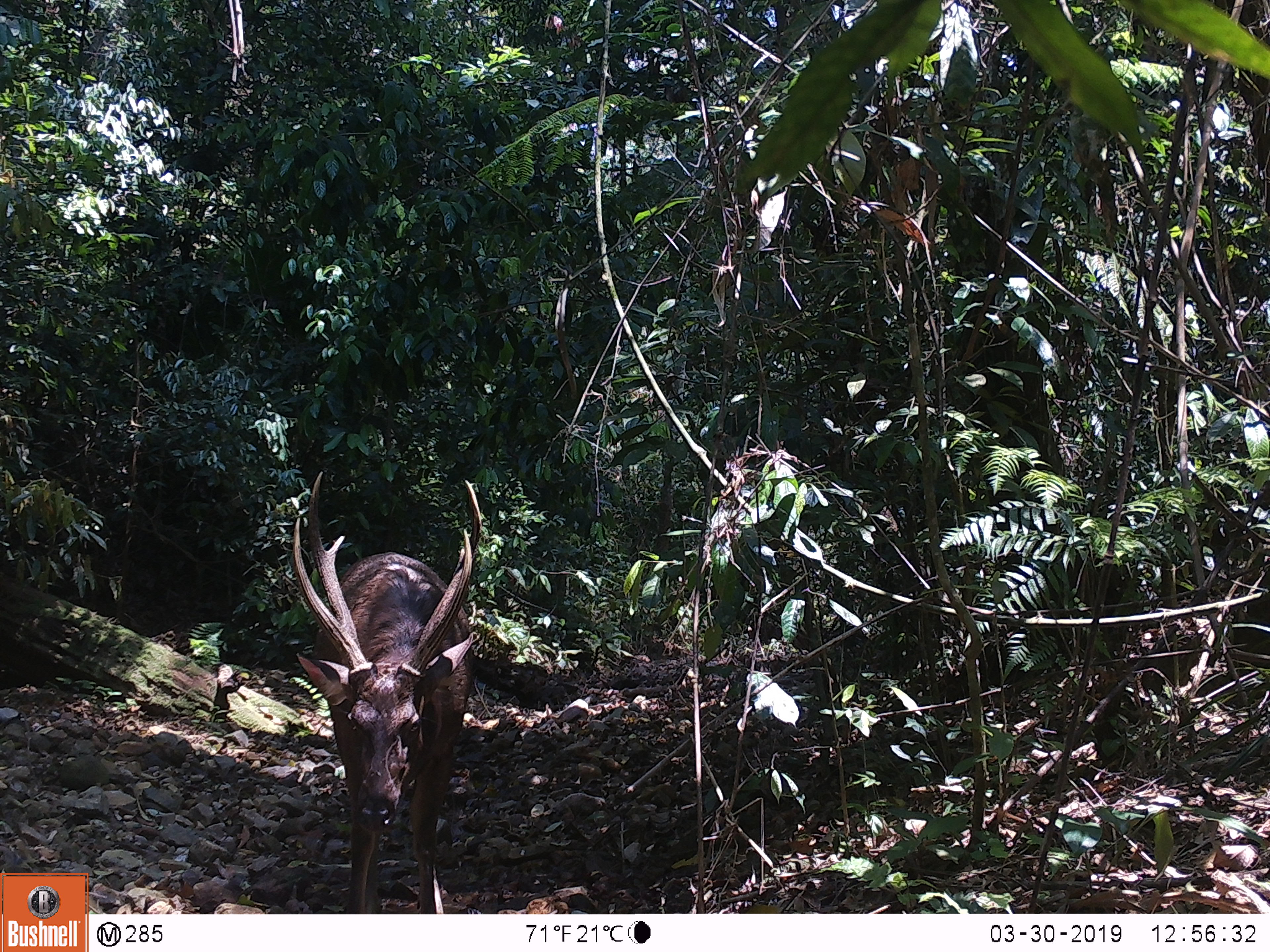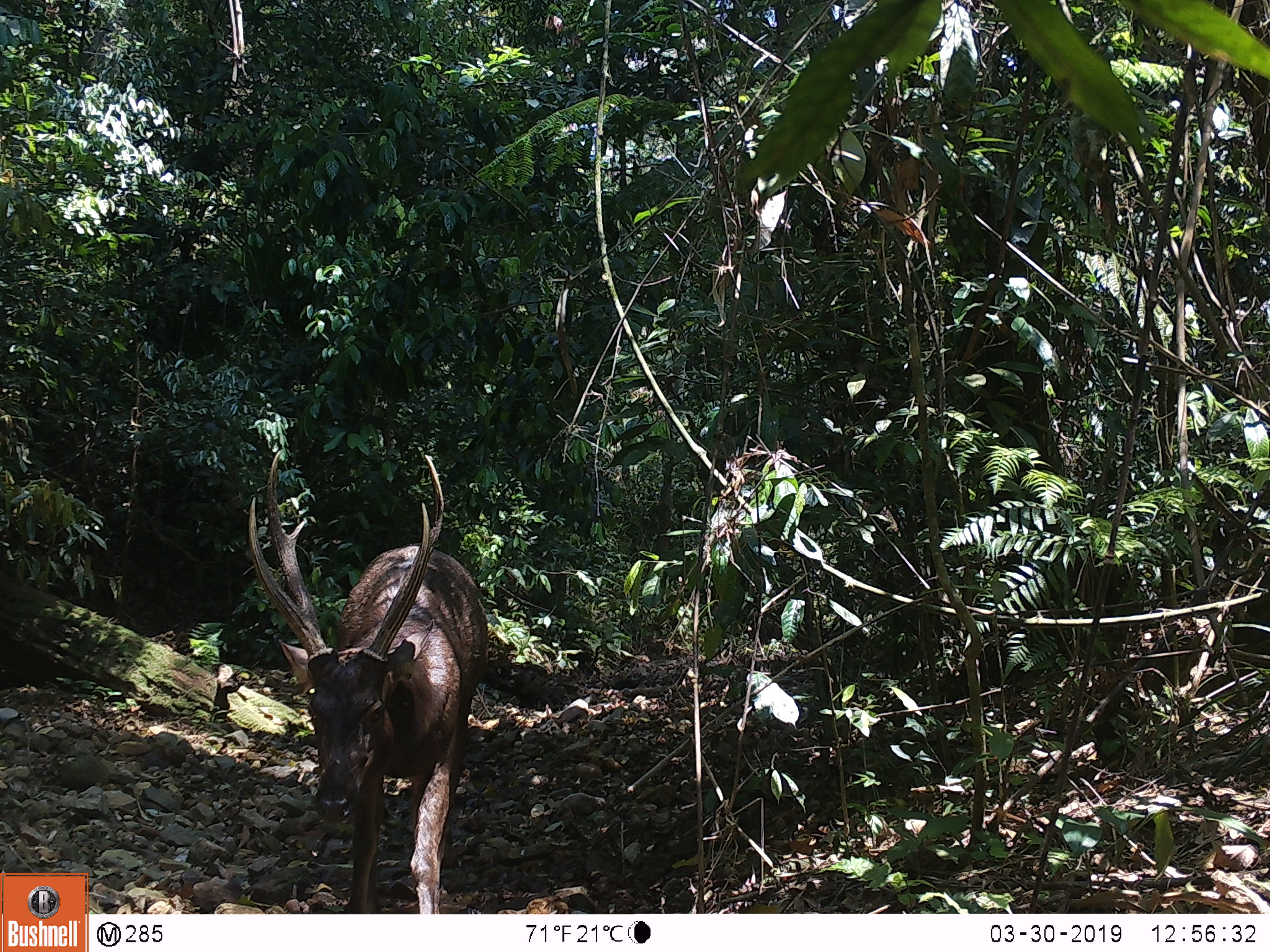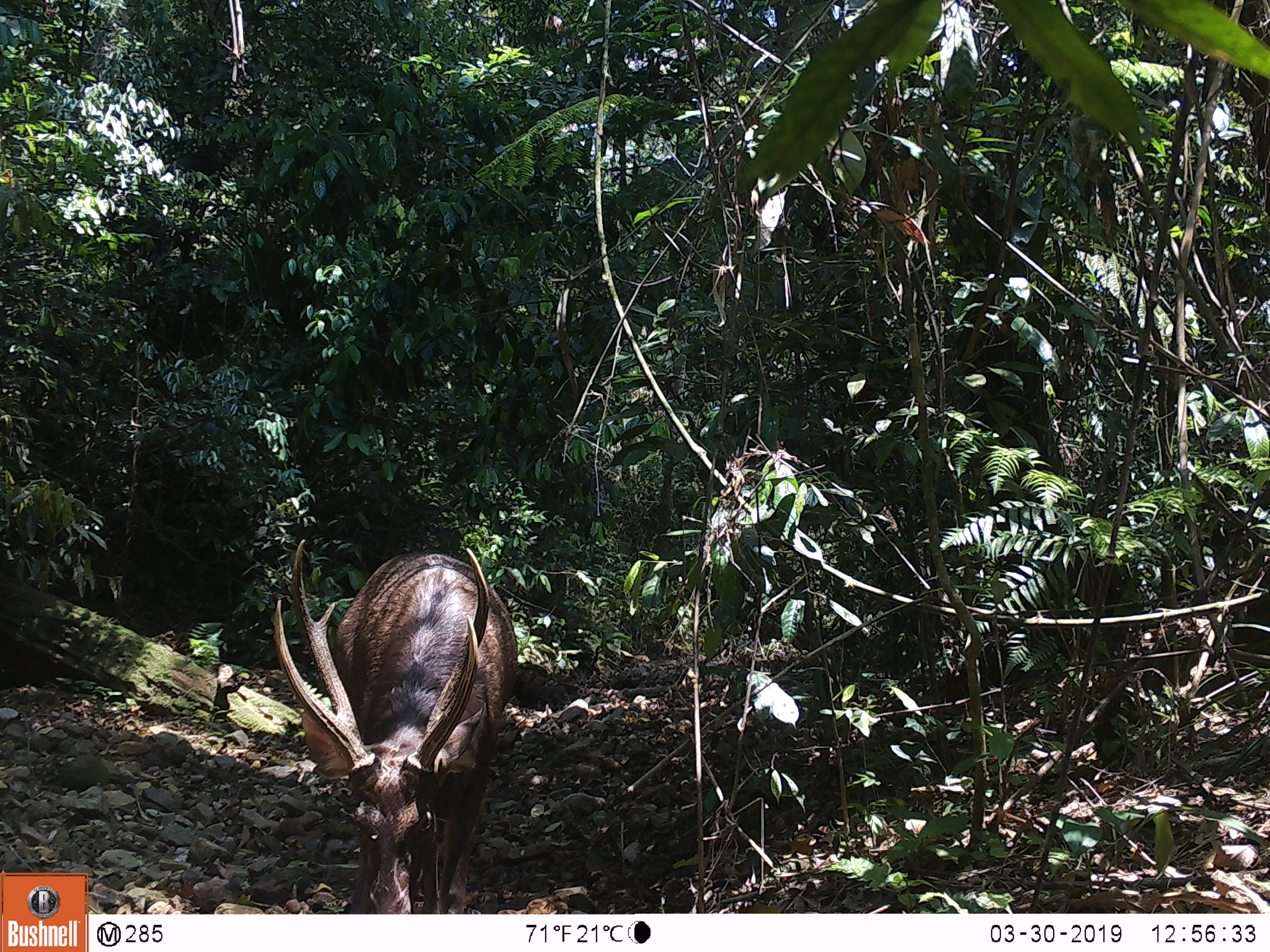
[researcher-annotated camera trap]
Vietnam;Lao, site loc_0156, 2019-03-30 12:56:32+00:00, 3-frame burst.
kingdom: Animalia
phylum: Chordata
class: Mammalia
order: Artiodactyla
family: Cervidae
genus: Rusa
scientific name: Rusa unicolor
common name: sambar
Sambar (Rusa unicolor). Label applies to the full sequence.